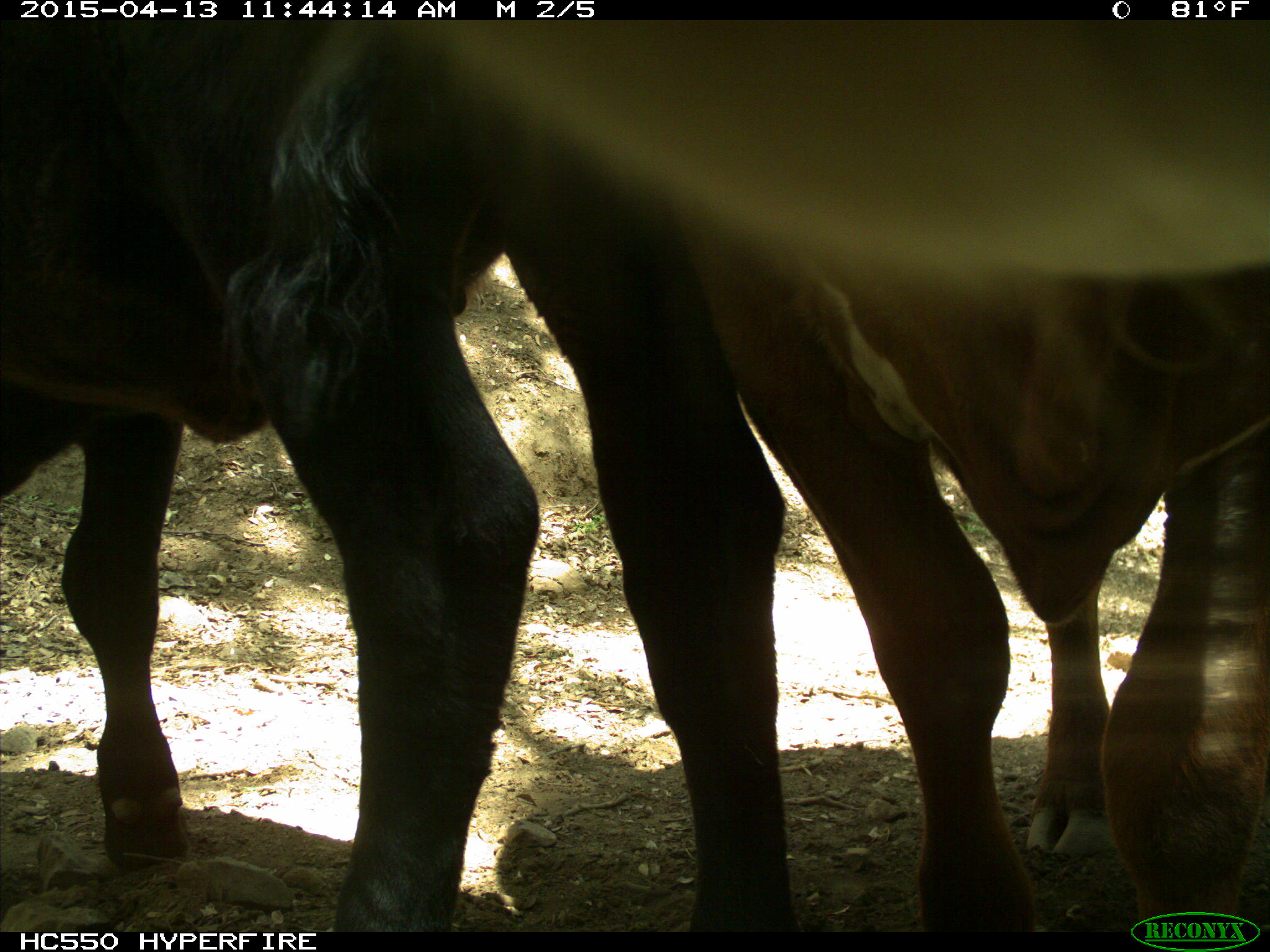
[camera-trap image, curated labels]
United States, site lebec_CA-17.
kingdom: Animalia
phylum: Chordata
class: Mammalia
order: Artiodactyla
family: Bovidae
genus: Bos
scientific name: Bos taurus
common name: domestic cow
Bos taurus (domestic cow).